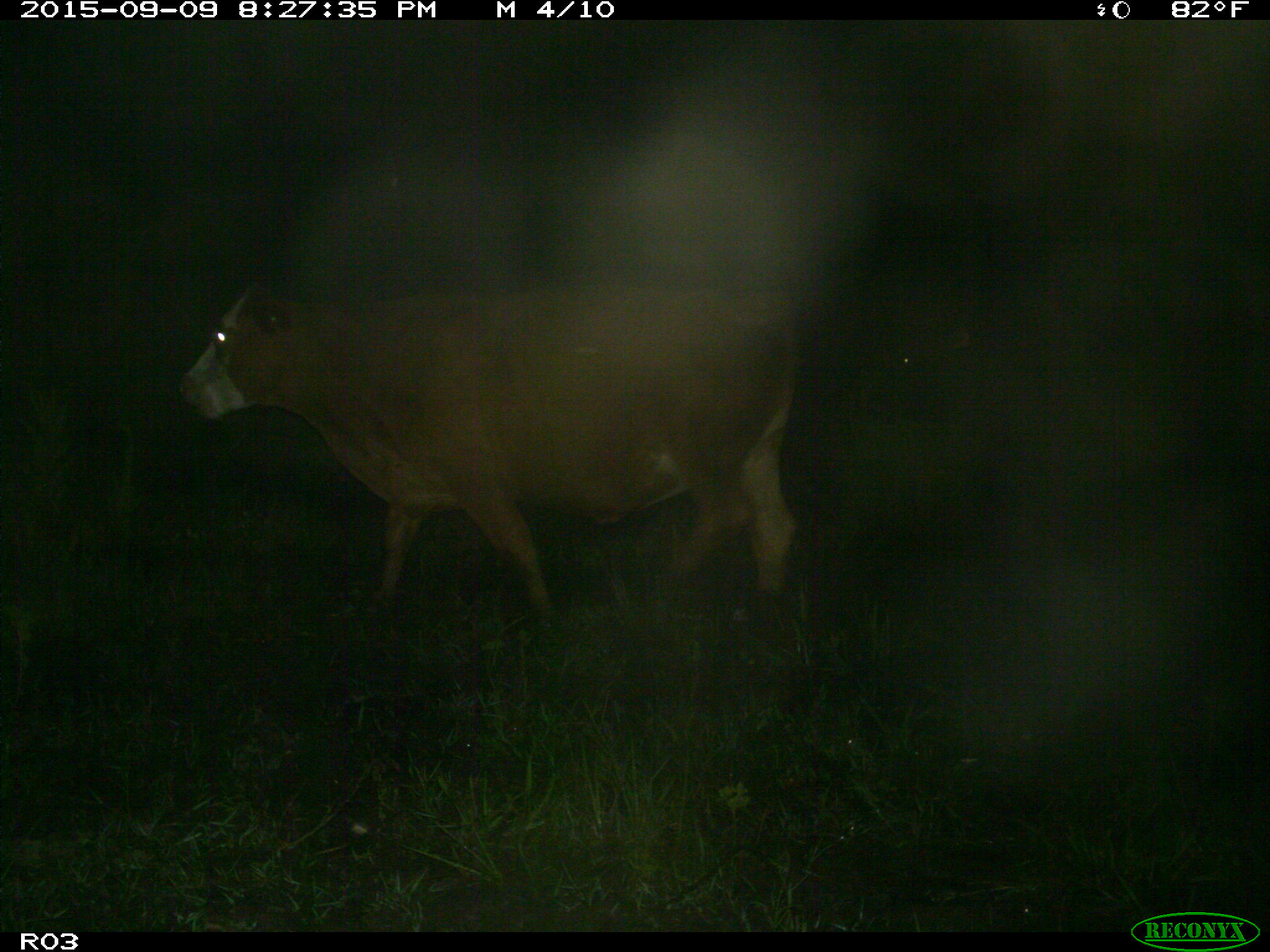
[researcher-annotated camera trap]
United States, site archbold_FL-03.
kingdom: Animalia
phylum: Chordata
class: Mammalia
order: Artiodactyla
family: Bovidae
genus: Bos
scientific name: Bos taurus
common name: domestic cow